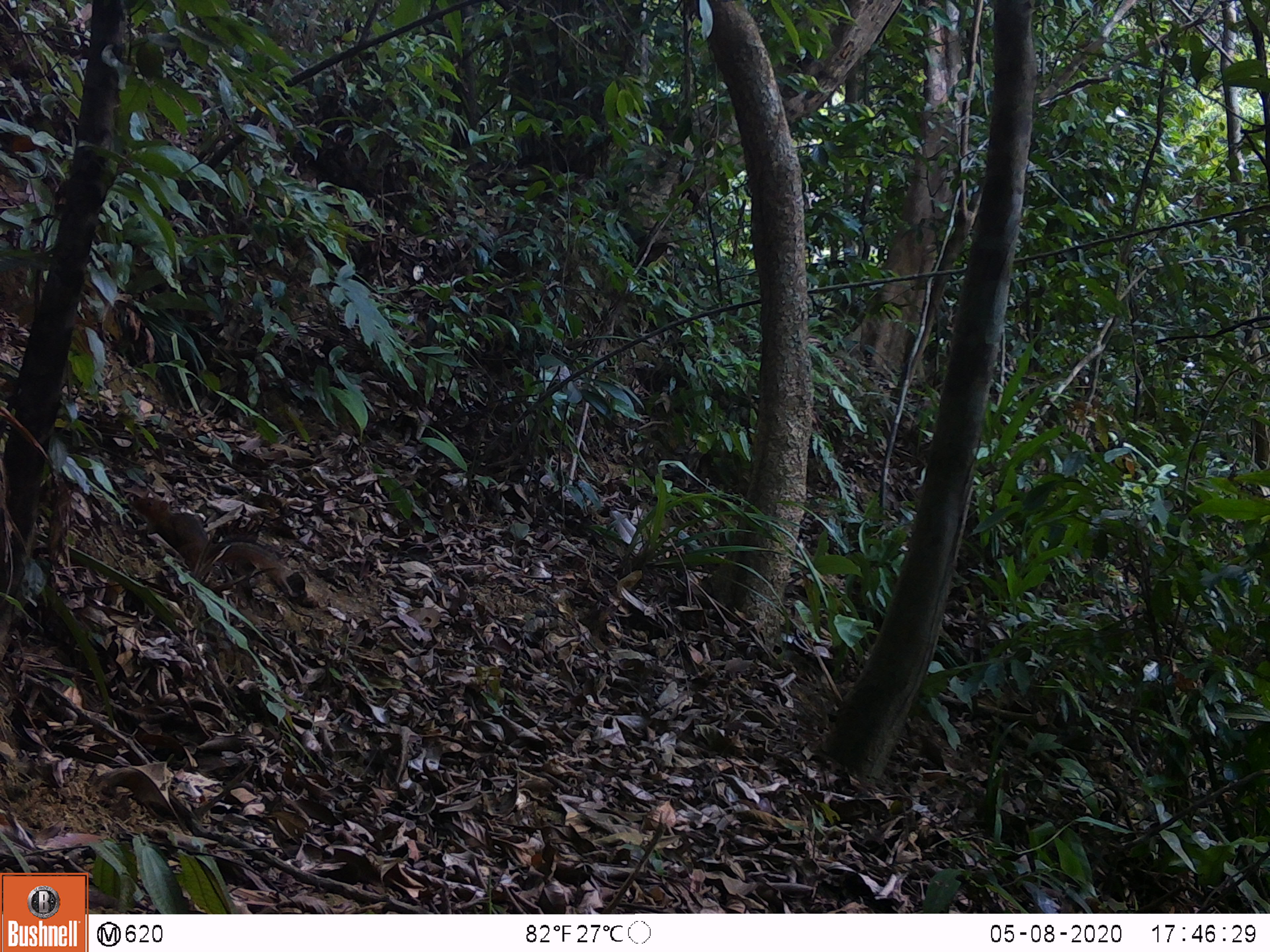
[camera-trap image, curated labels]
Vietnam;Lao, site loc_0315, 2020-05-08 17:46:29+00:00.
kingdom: Animalia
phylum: Chordata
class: Mammalia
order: Rodentia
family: Sciuridae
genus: Dremomys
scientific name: Dremomys rufigenis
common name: red-cheeked squirrel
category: red cheeked squirrel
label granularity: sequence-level